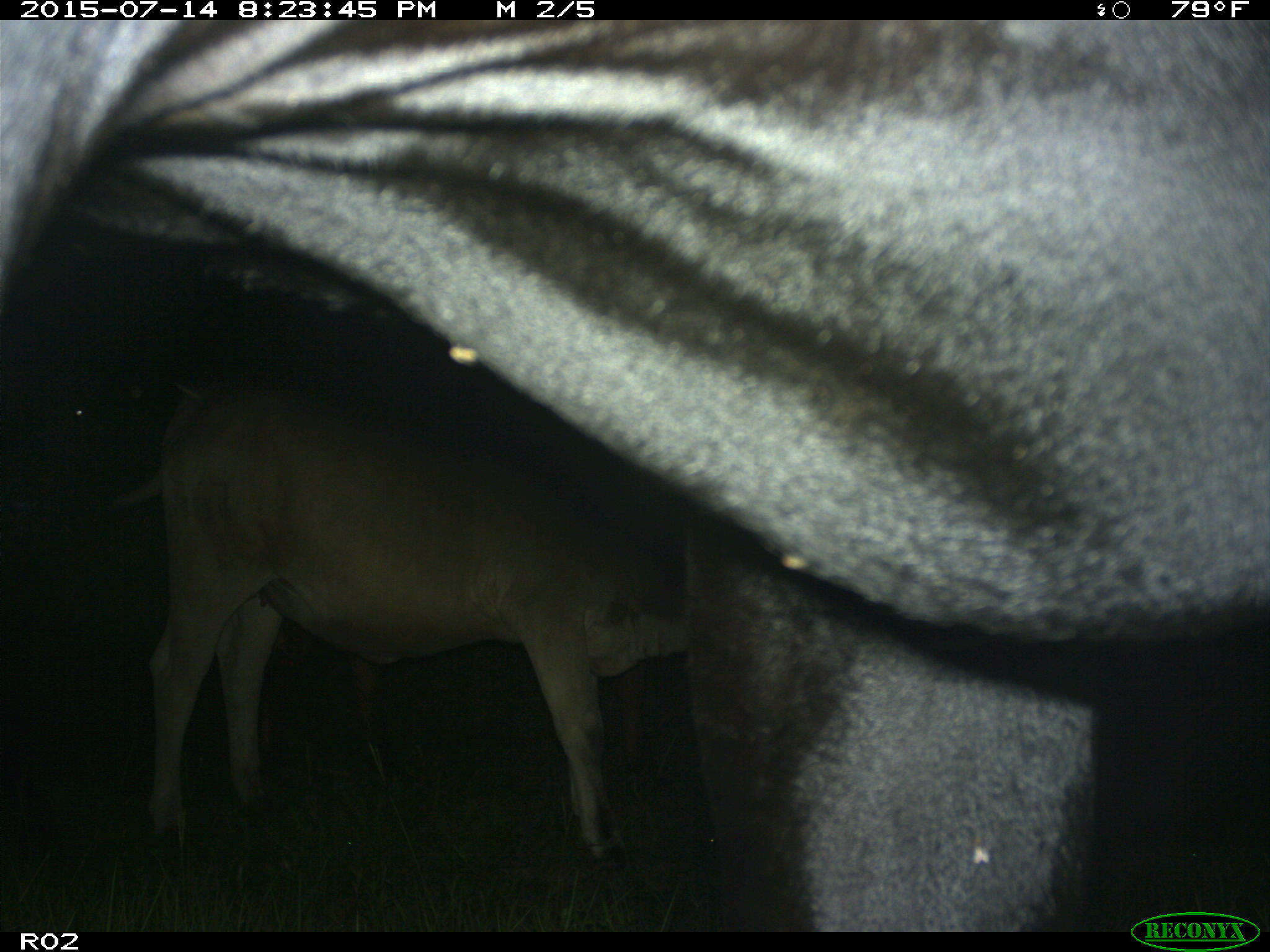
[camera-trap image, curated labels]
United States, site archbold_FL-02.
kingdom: Animalia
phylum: Chordata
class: Mammalia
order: Artiodactyla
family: Bovidae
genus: Bos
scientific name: Bos taurus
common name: domestic cow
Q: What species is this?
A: Bos taurus (domestic cow).